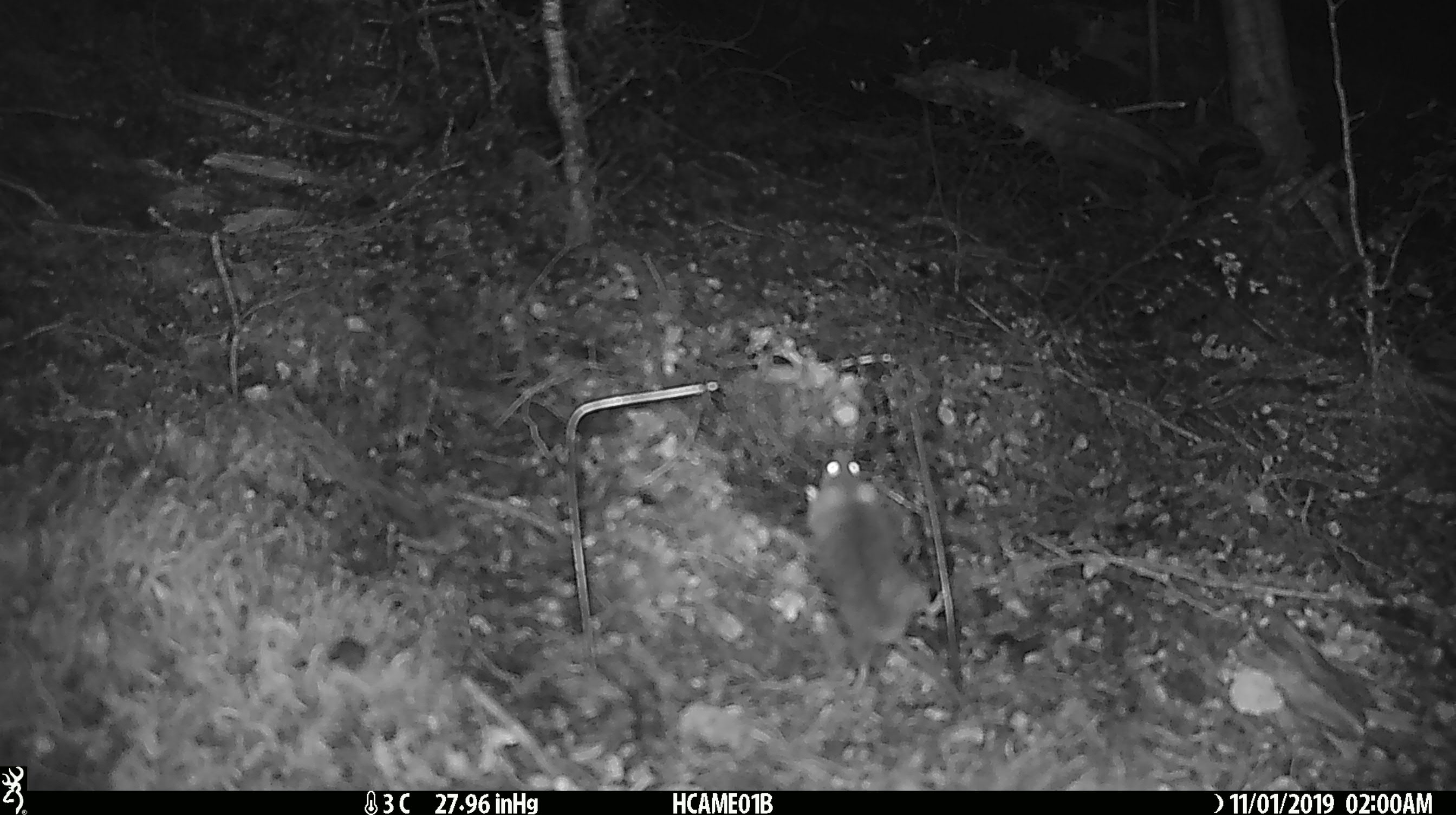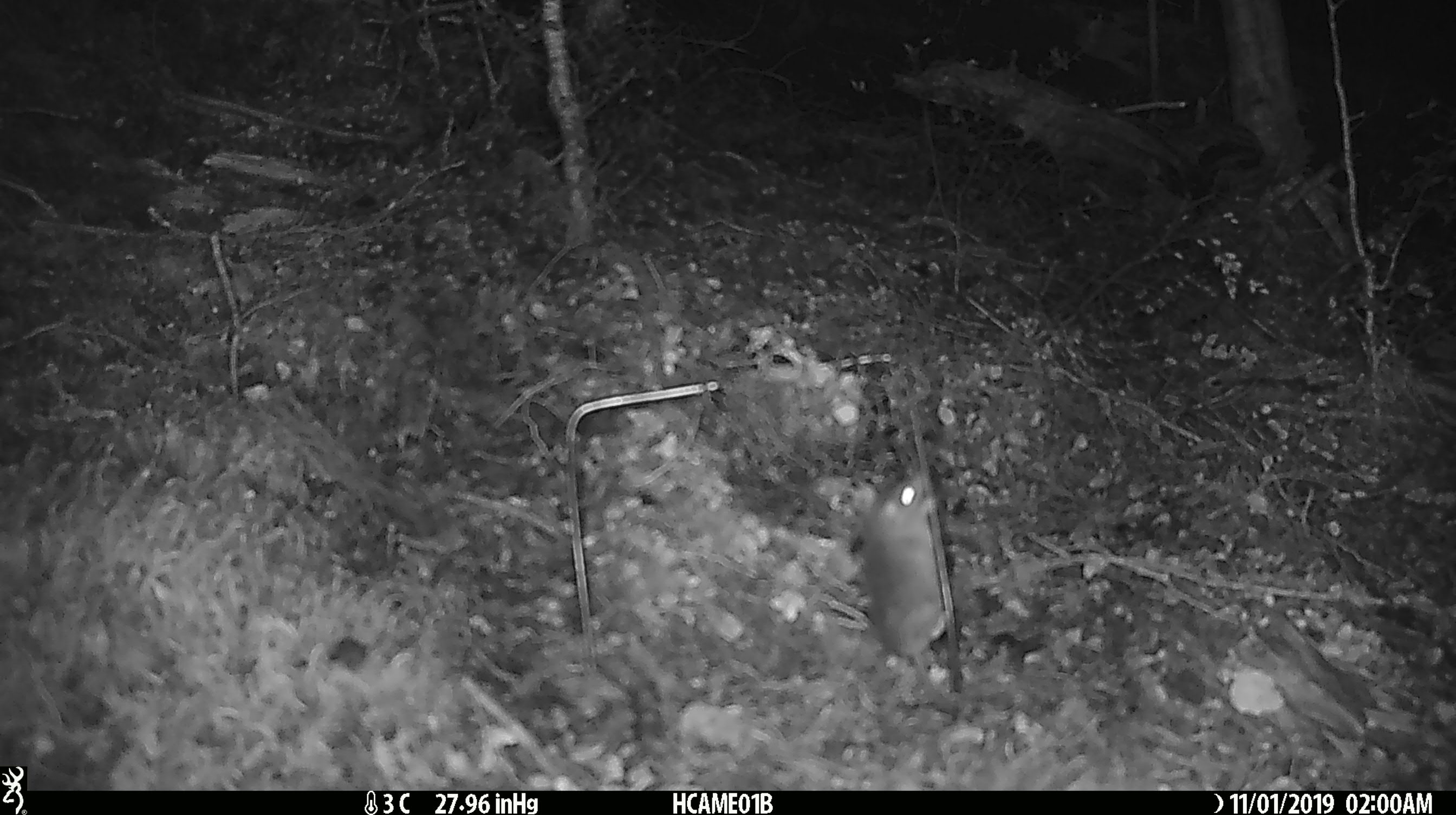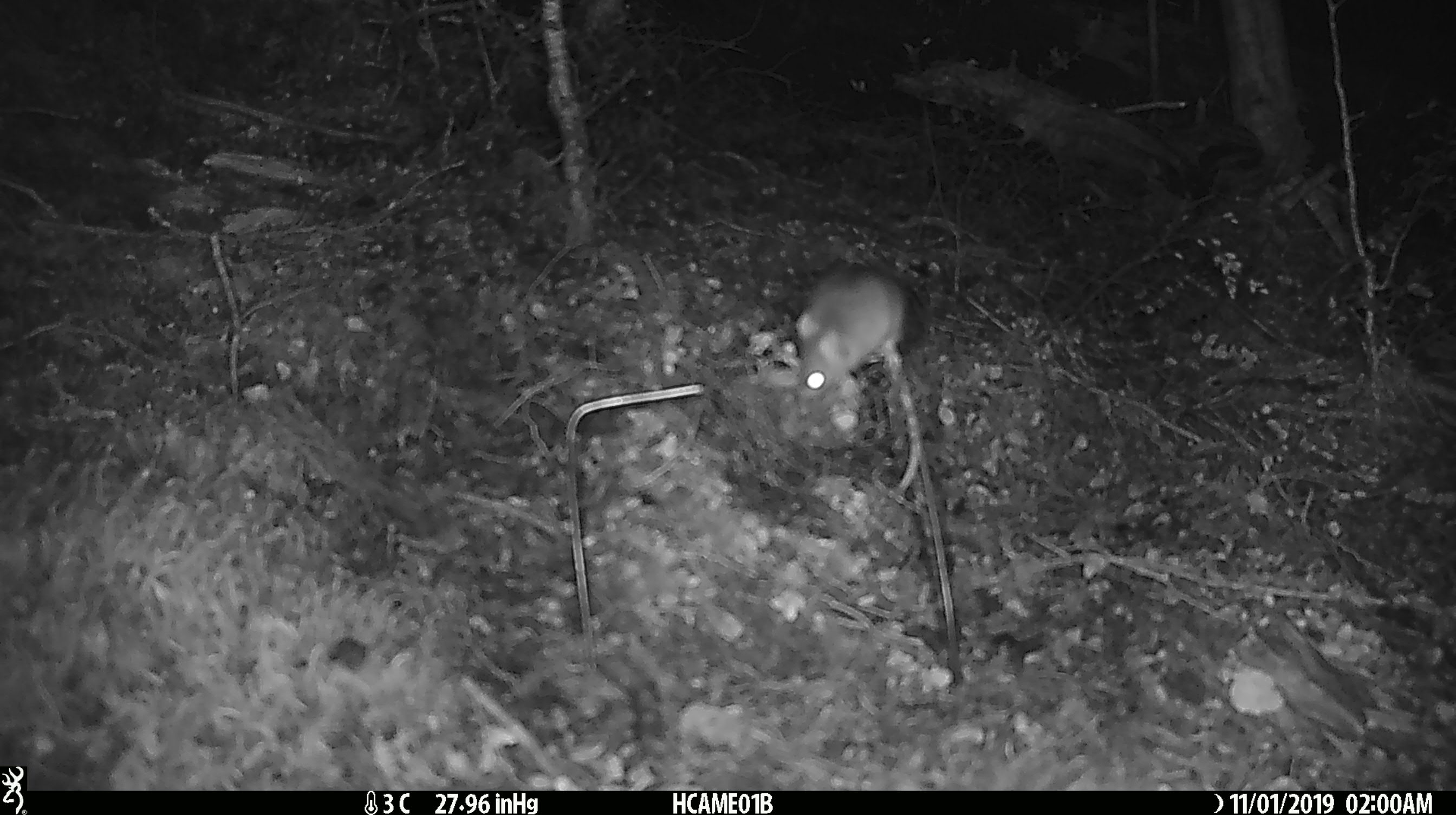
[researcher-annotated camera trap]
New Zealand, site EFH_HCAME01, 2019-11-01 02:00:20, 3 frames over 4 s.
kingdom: Animalia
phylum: Chordata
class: Mammalia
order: Rodentia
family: Muridae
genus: Mus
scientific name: Mus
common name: mouse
Mouse (Mus).